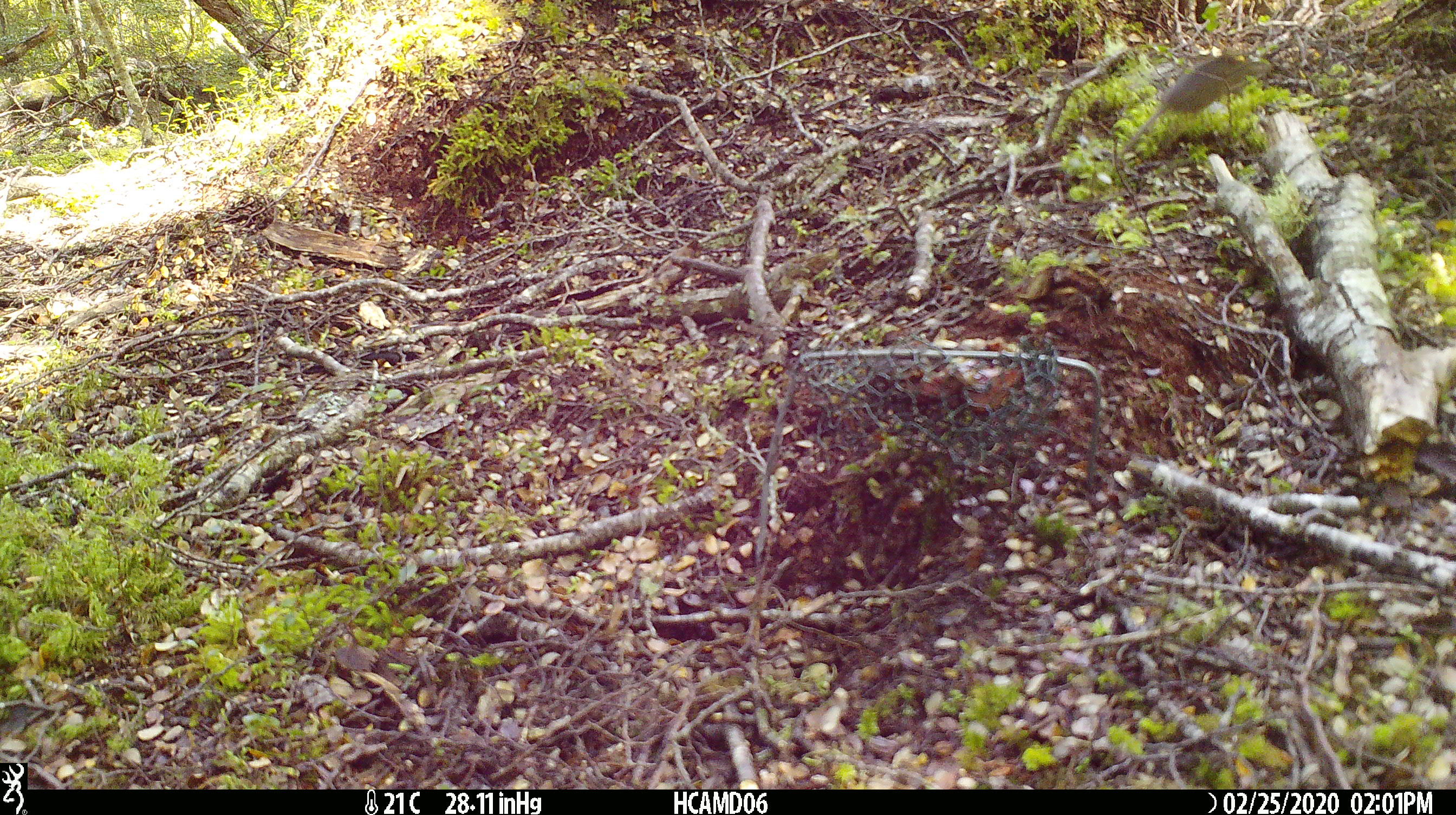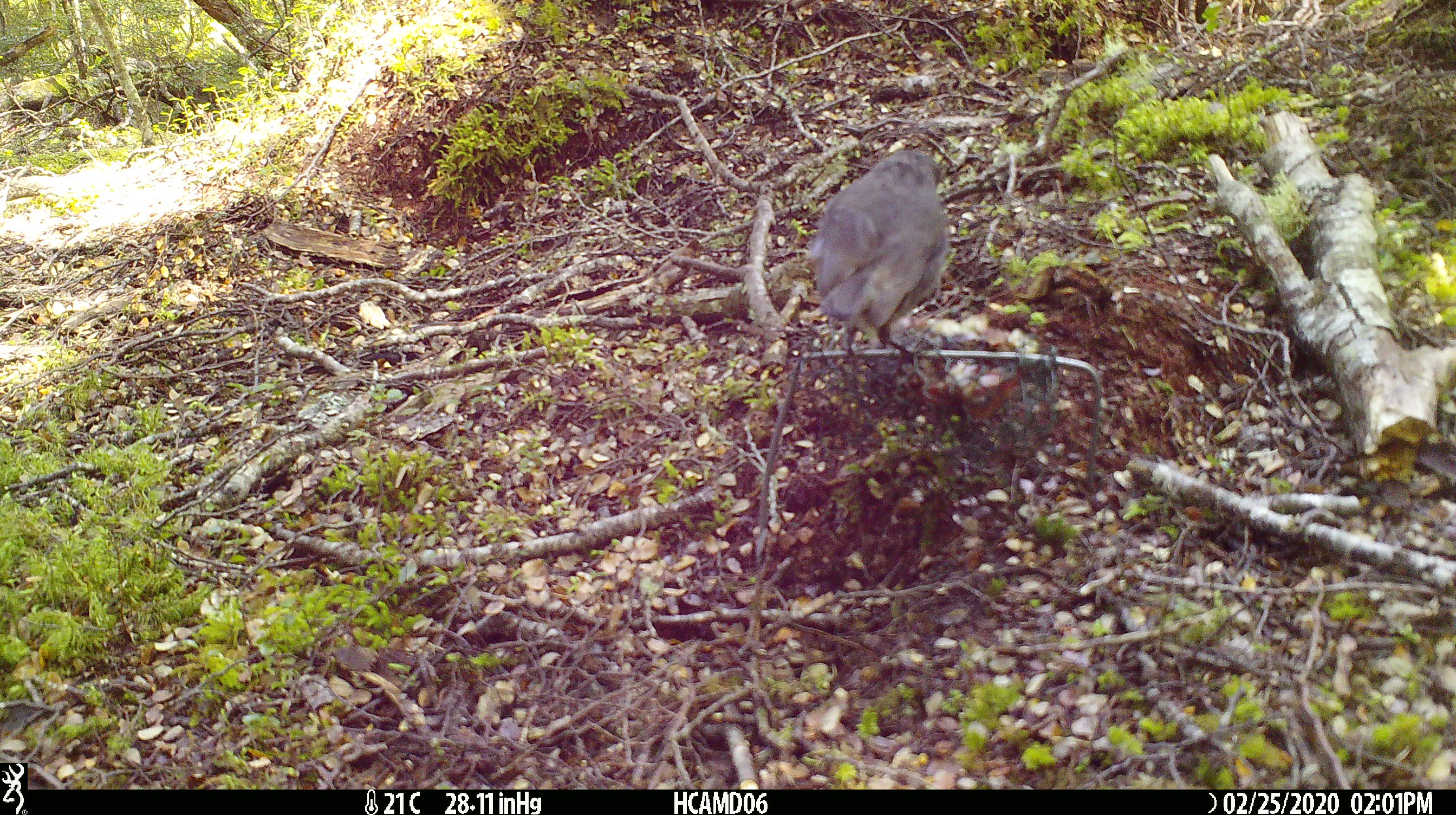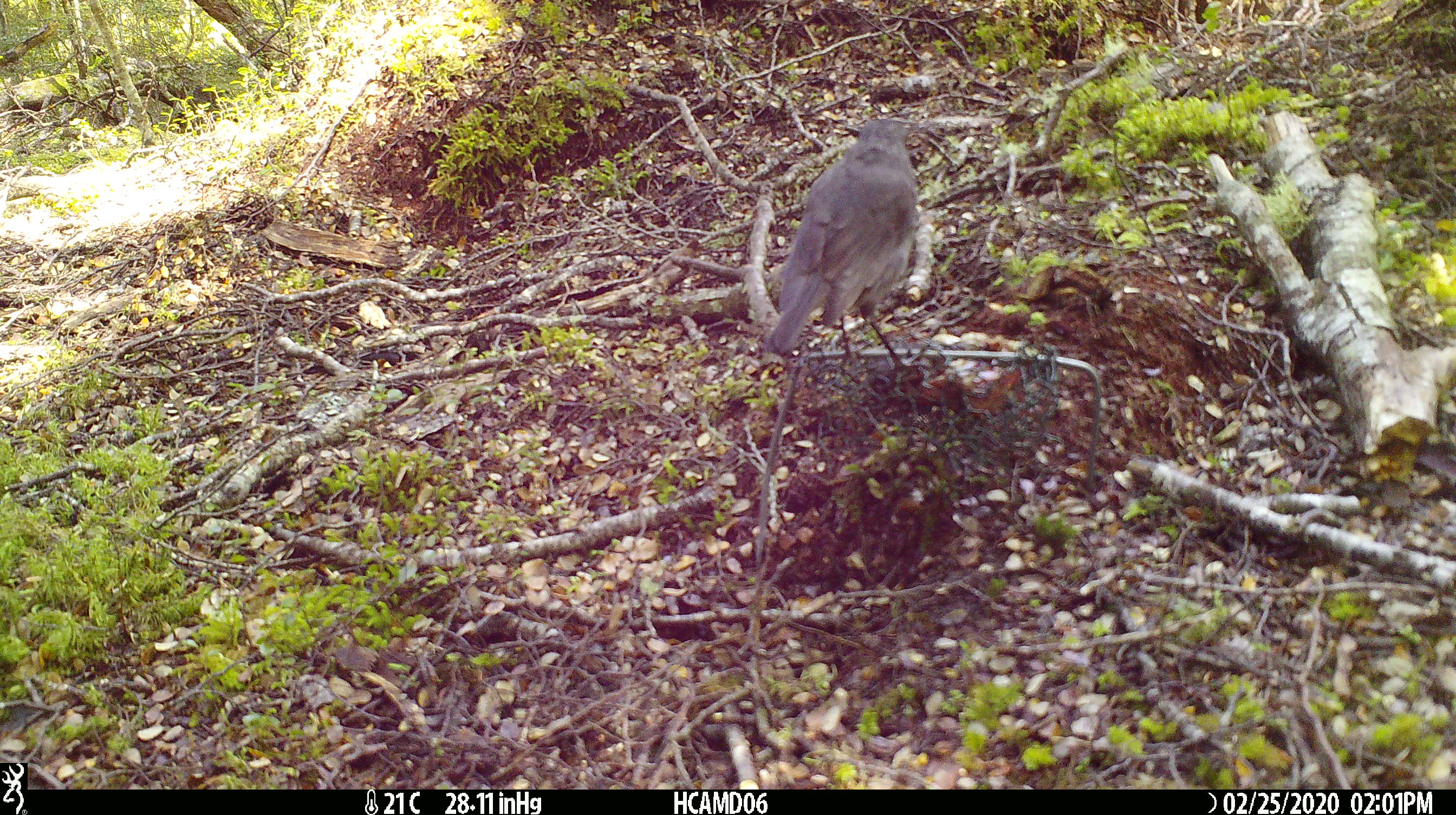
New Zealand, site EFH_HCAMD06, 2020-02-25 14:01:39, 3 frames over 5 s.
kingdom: Animalia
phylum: Chordata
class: Mammalia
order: Rodentia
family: Muridae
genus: Mus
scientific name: Mus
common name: mouse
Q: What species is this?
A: Mouse (Mus).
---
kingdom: Animalia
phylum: Chordata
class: Aves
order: Passeriformes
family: Petroicidae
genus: Petroica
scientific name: Petroica australis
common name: new zealand robin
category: robin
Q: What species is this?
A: Robin (new zealand robin) (Petroica australis).